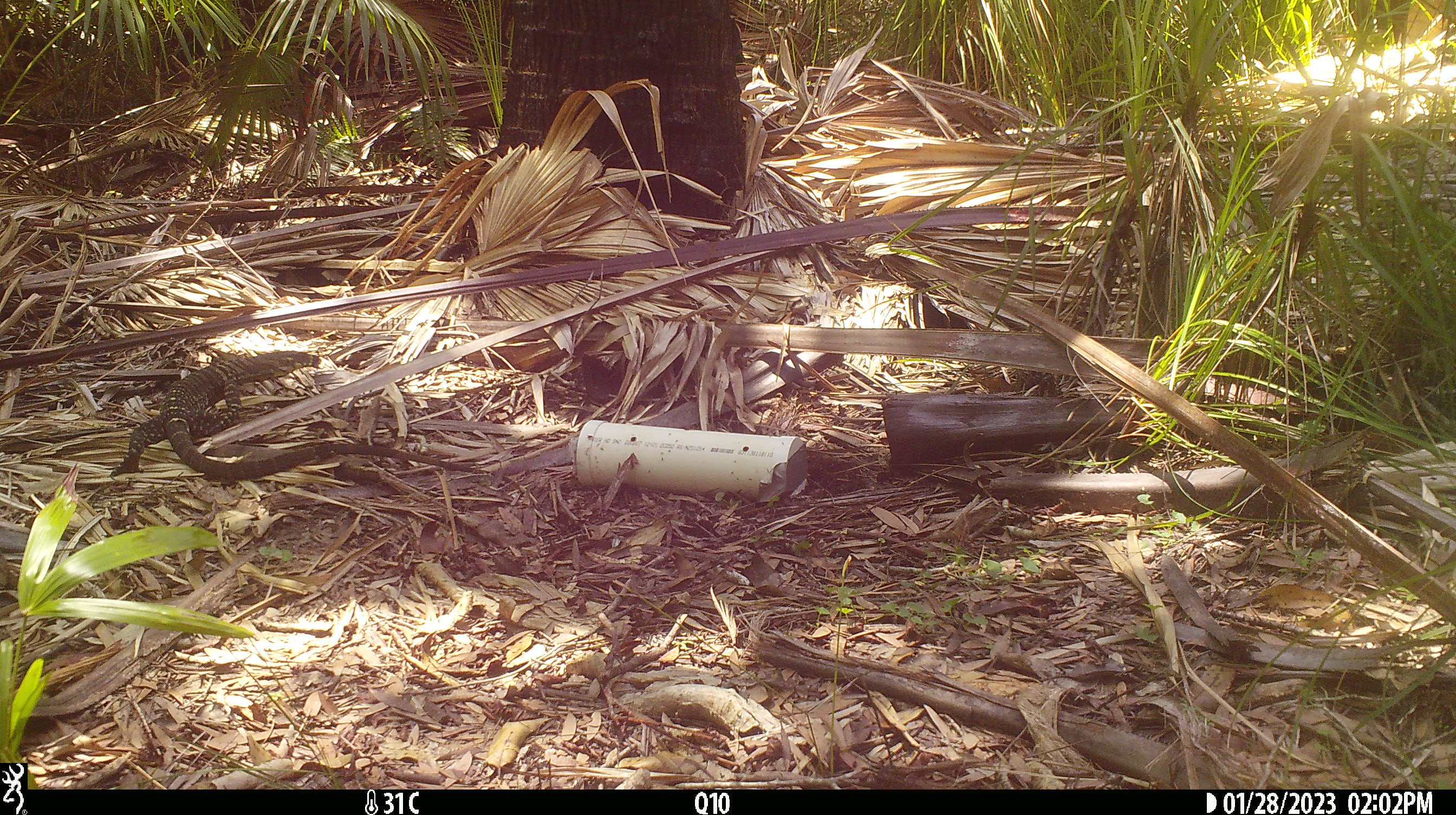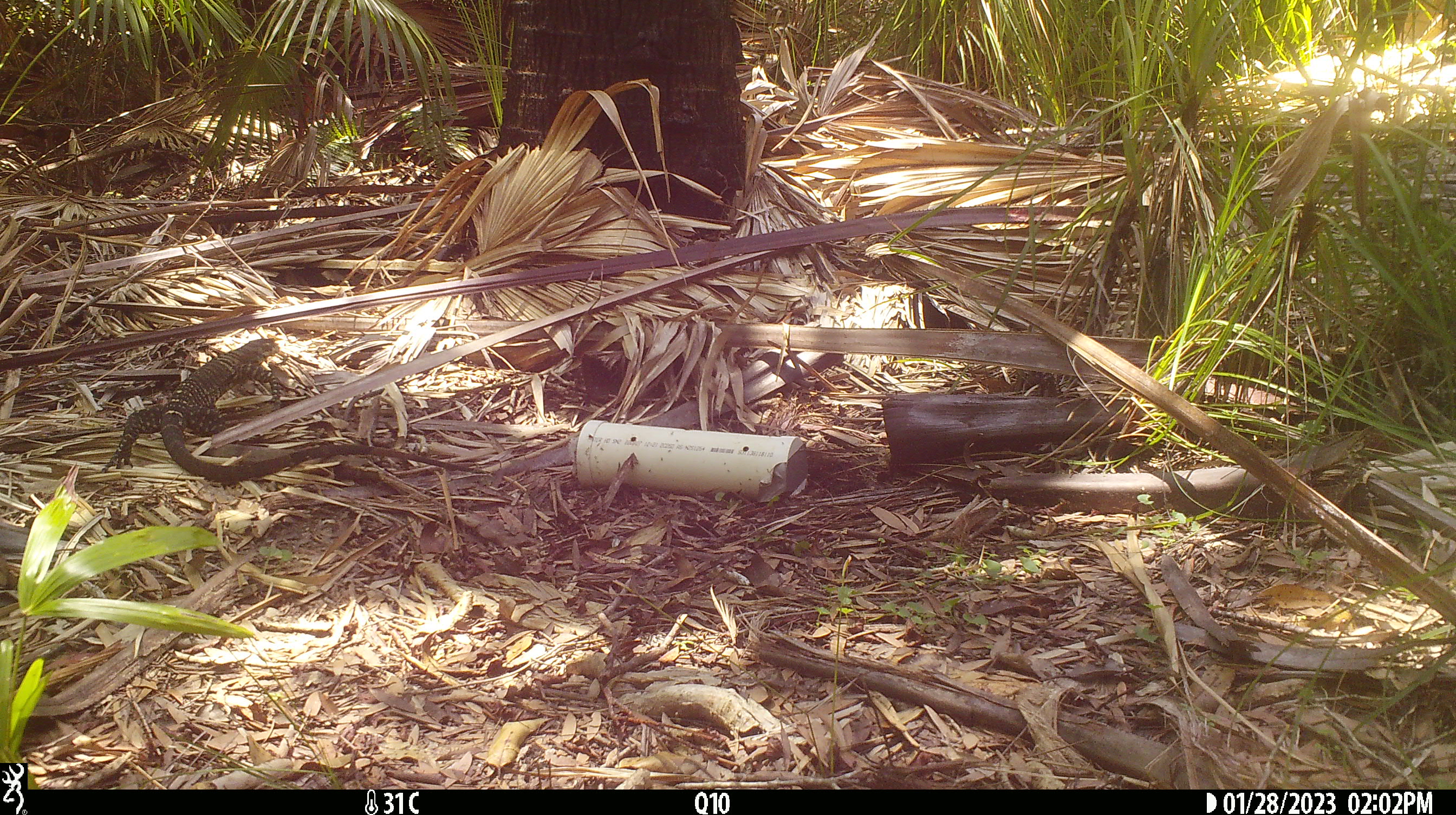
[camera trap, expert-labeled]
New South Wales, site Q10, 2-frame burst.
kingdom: Animalia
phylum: Chordata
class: Reptilia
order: Squamata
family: Varanidae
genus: Varanus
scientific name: Varanus varius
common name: lace monitor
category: goanna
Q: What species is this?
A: Goanna (lace monitor) (Varanus varius).